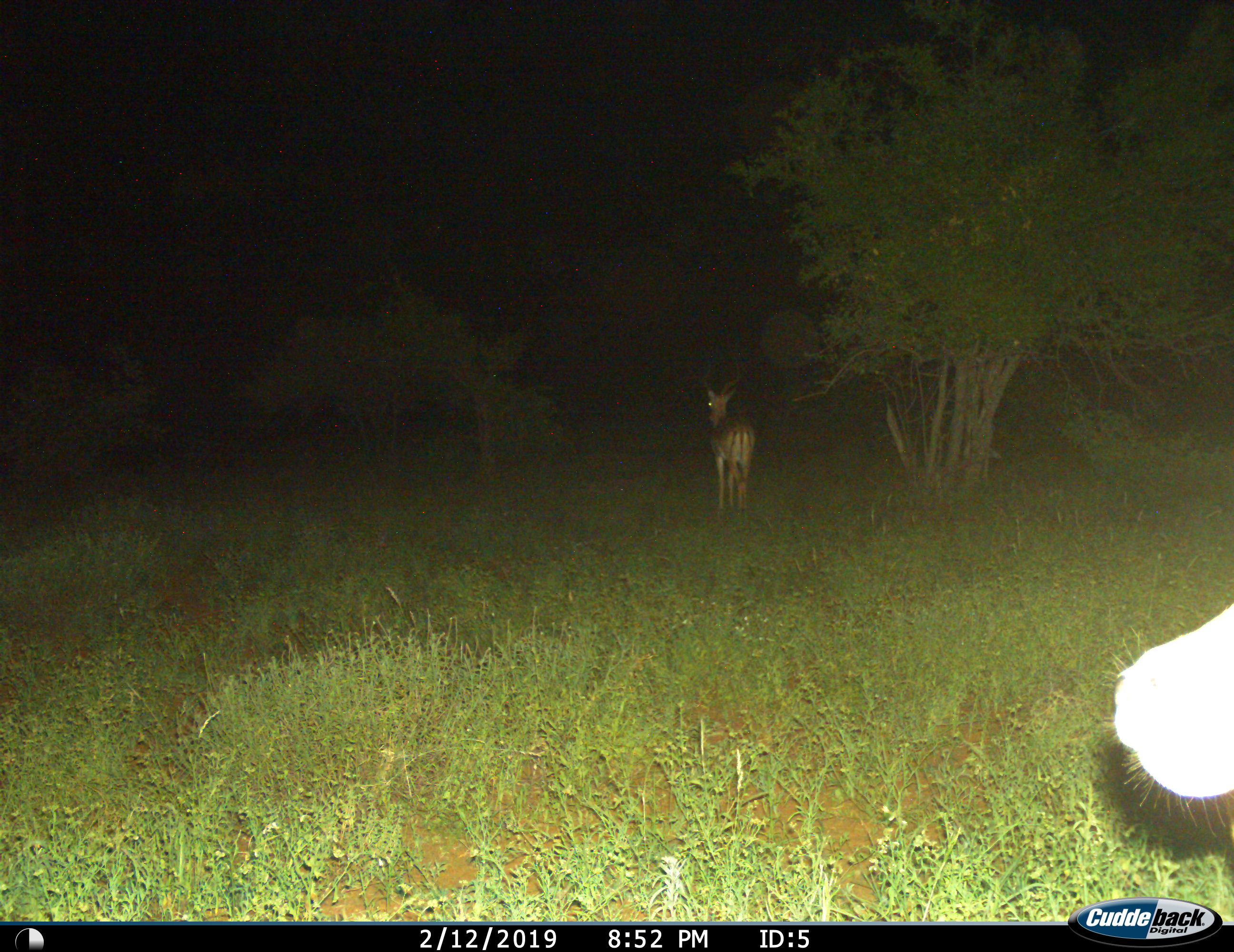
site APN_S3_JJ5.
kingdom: Animalia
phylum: Chordata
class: Mammalia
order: Artiodactyla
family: Bovidae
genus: Aepyceros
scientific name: Aepyceros melampus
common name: impala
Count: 2.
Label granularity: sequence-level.